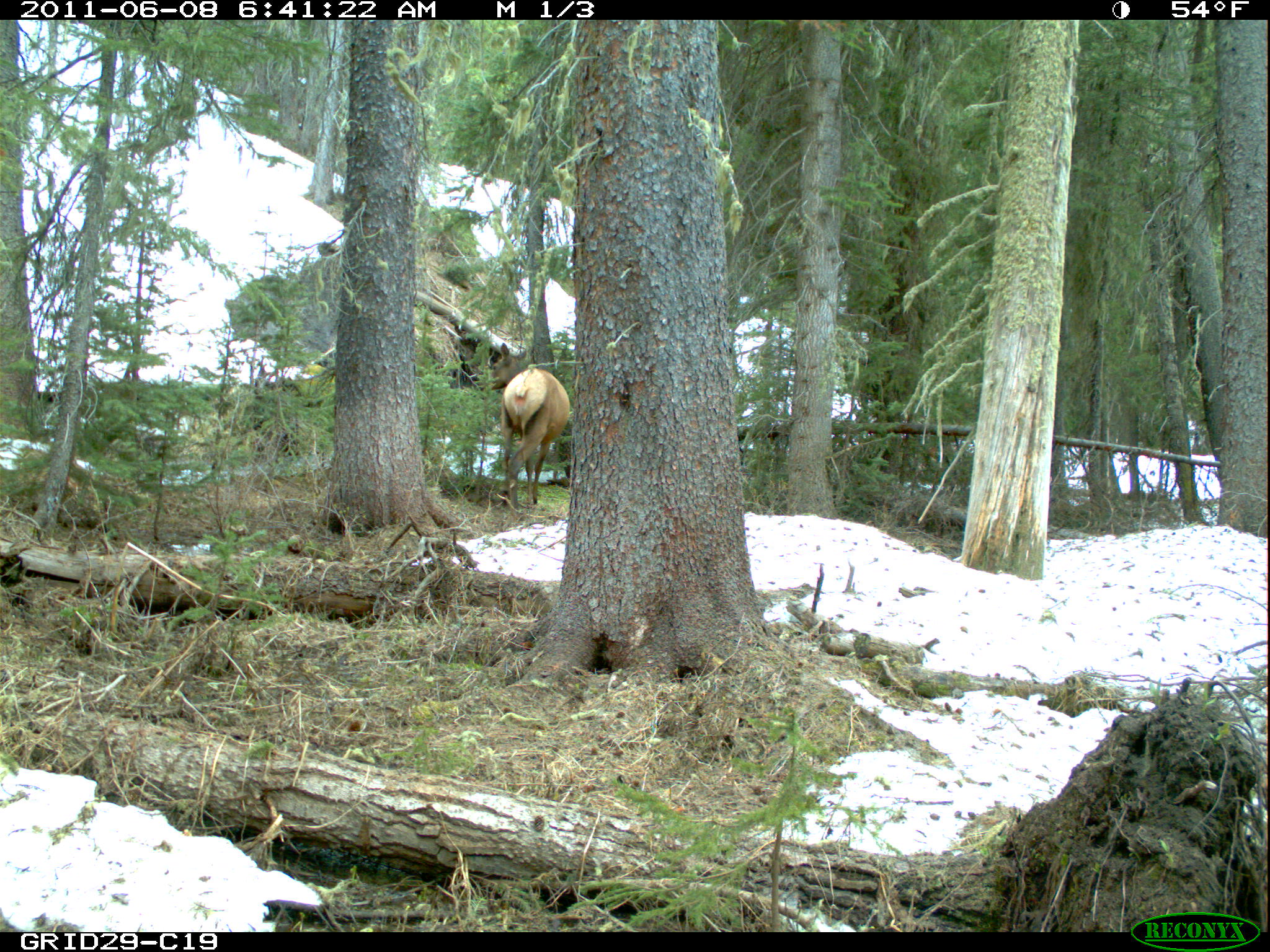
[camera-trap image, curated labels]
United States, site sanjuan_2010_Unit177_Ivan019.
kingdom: Animalia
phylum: Chordata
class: Mammalia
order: Artiodactyla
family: Cervidae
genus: Cervus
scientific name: Cervus elaphus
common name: red deer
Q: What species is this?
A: Cervus elaphus (red deer).